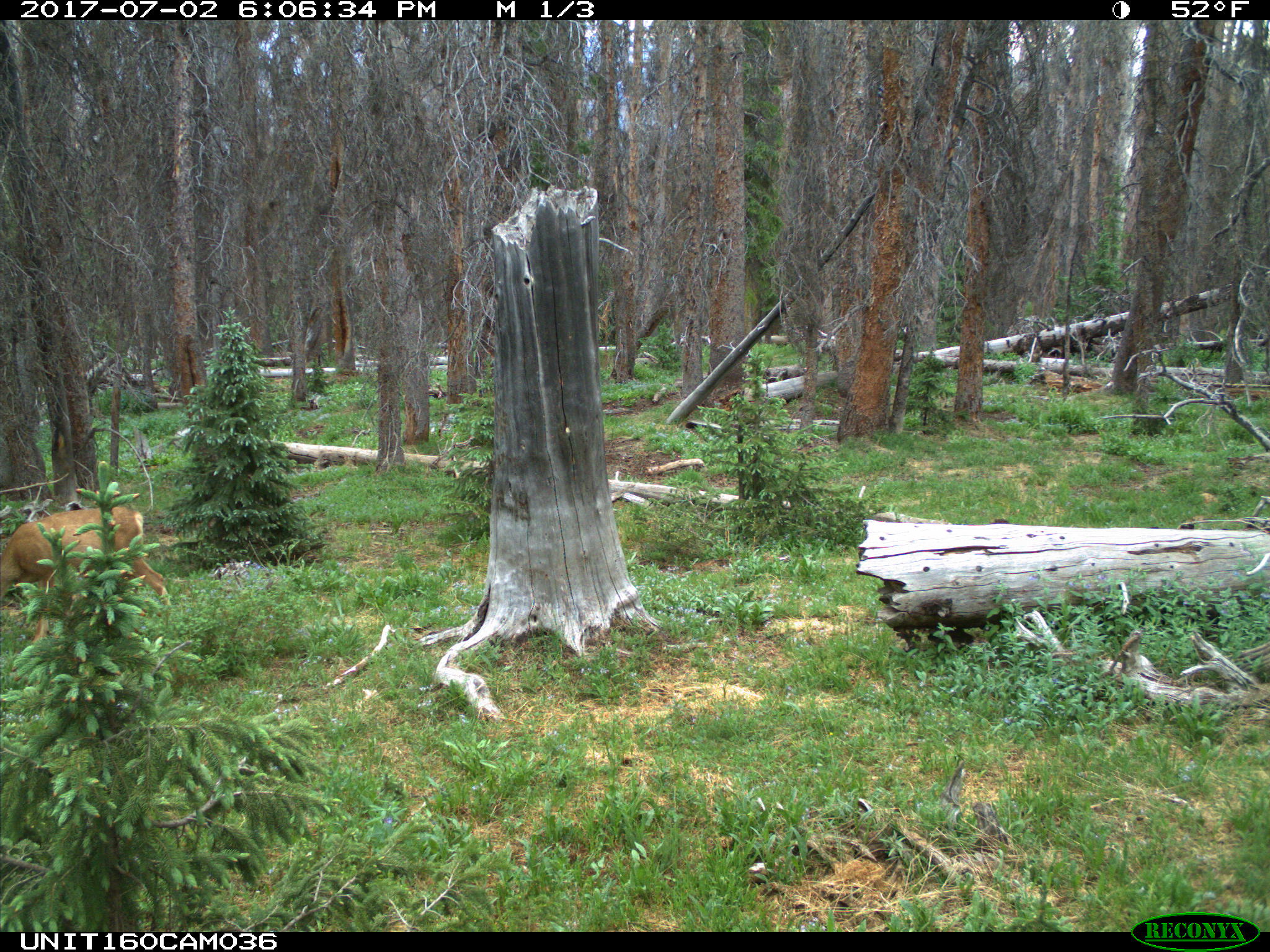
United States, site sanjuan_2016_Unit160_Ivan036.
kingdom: Animalia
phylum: Chordata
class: Mammalia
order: Artiodactyla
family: Cervidae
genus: Odocoileus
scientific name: Odocoileus hemionus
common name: mule deer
Odocoileus hemionus (mule deer).